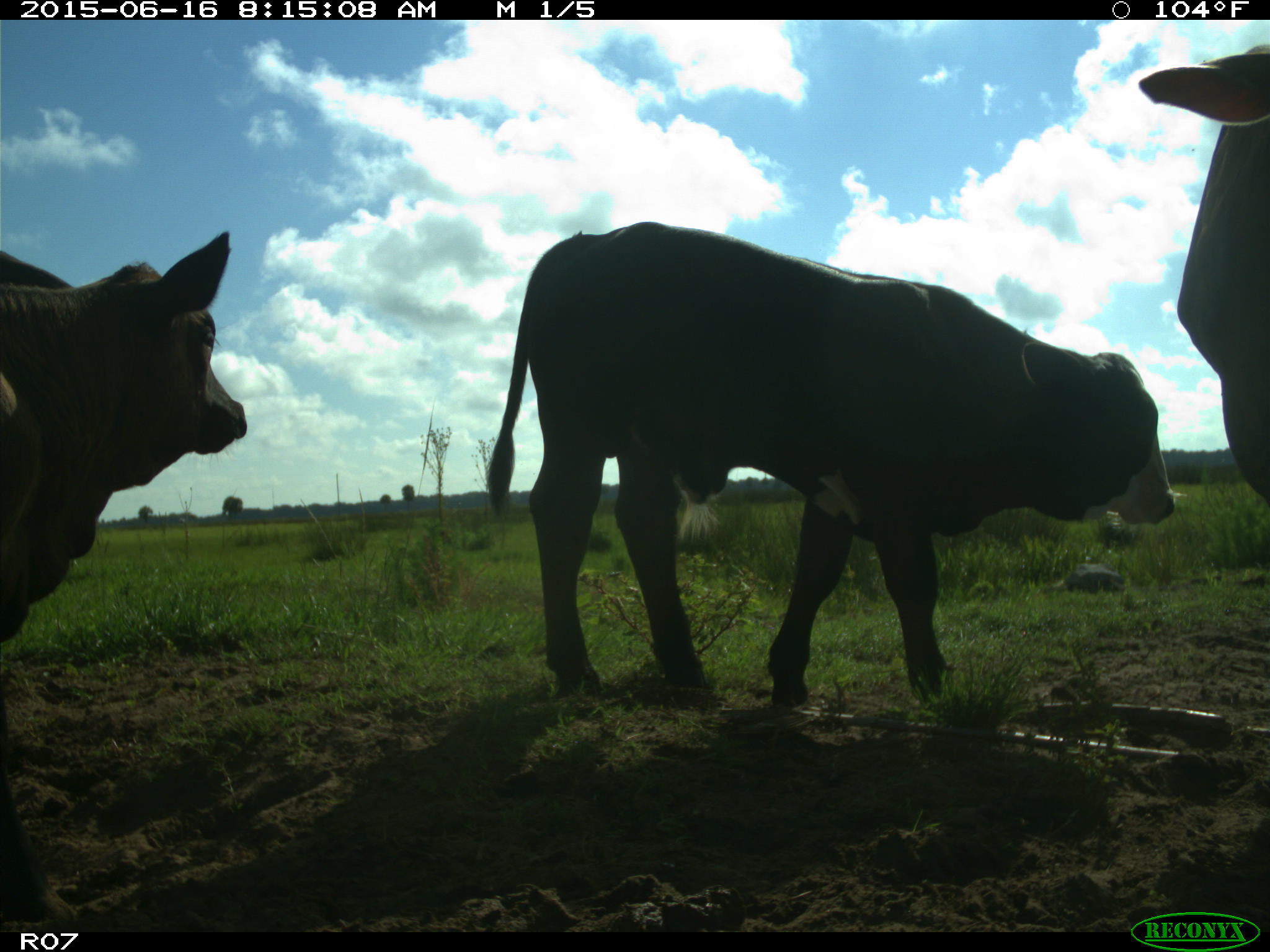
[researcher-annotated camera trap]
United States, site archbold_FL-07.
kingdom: Animalia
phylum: Chordata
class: Mammalia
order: Artiodactyla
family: Bovidae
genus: Bos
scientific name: Bos taurus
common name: domestic cow